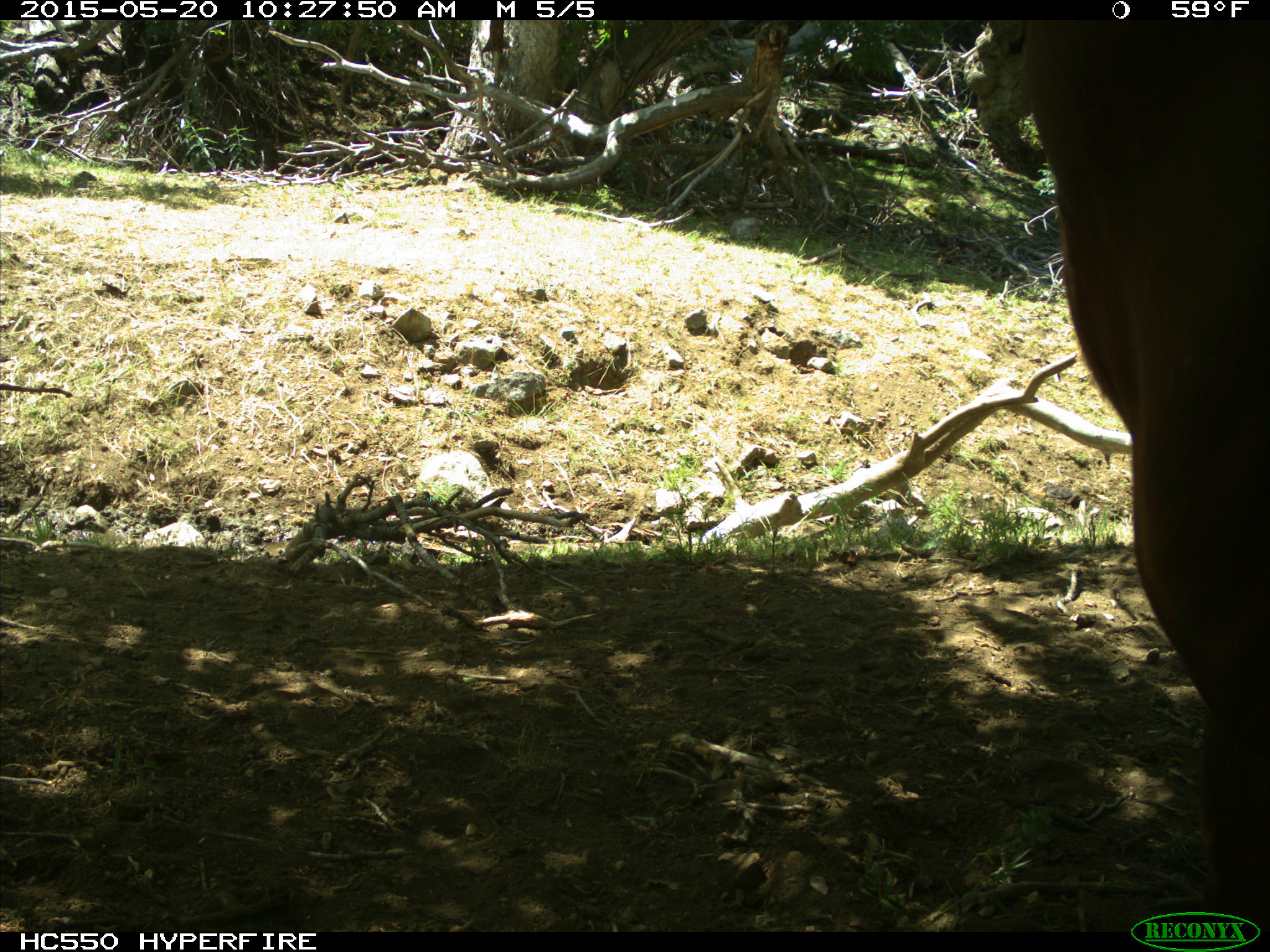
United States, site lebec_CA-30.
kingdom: Animalia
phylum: Chordata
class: Mammalia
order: Artiodactyla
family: Bovidae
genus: Bos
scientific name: Bos taurus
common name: domestic cow